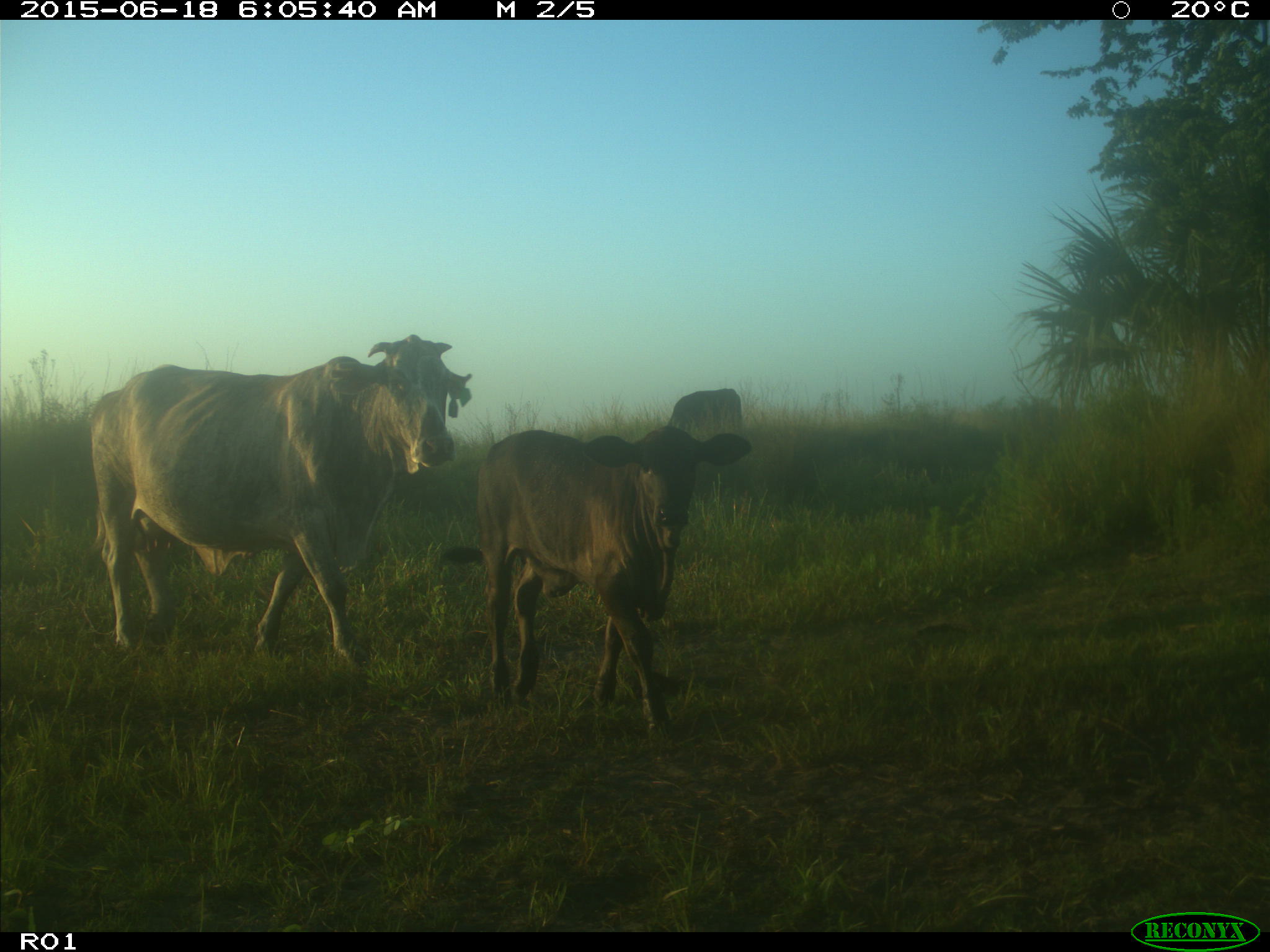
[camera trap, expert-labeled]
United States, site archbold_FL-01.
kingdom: Animalia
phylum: Chordata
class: Mammalia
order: Artiodactyla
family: Bovidae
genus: Bos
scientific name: Bos taurus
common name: domestic cow